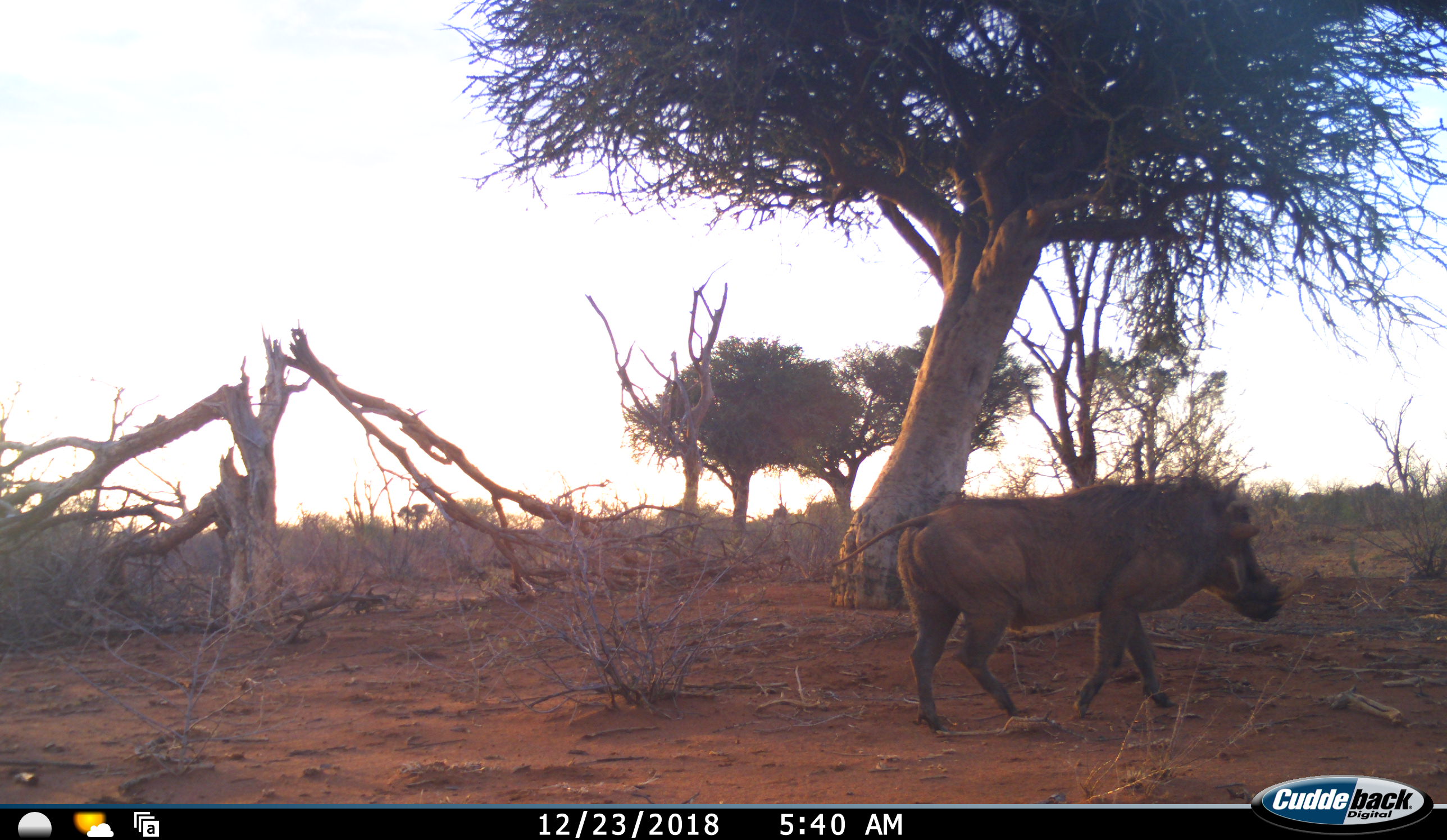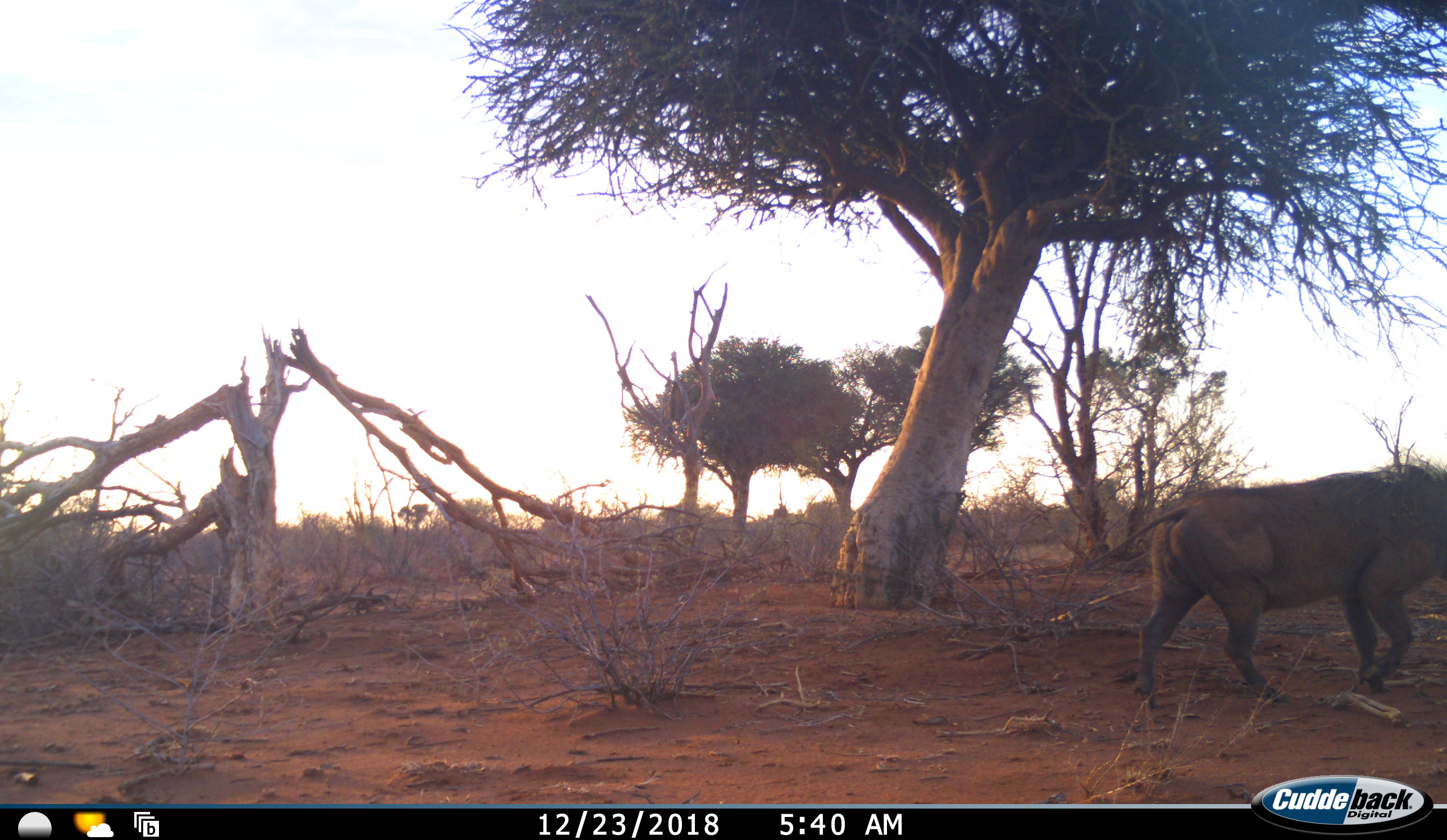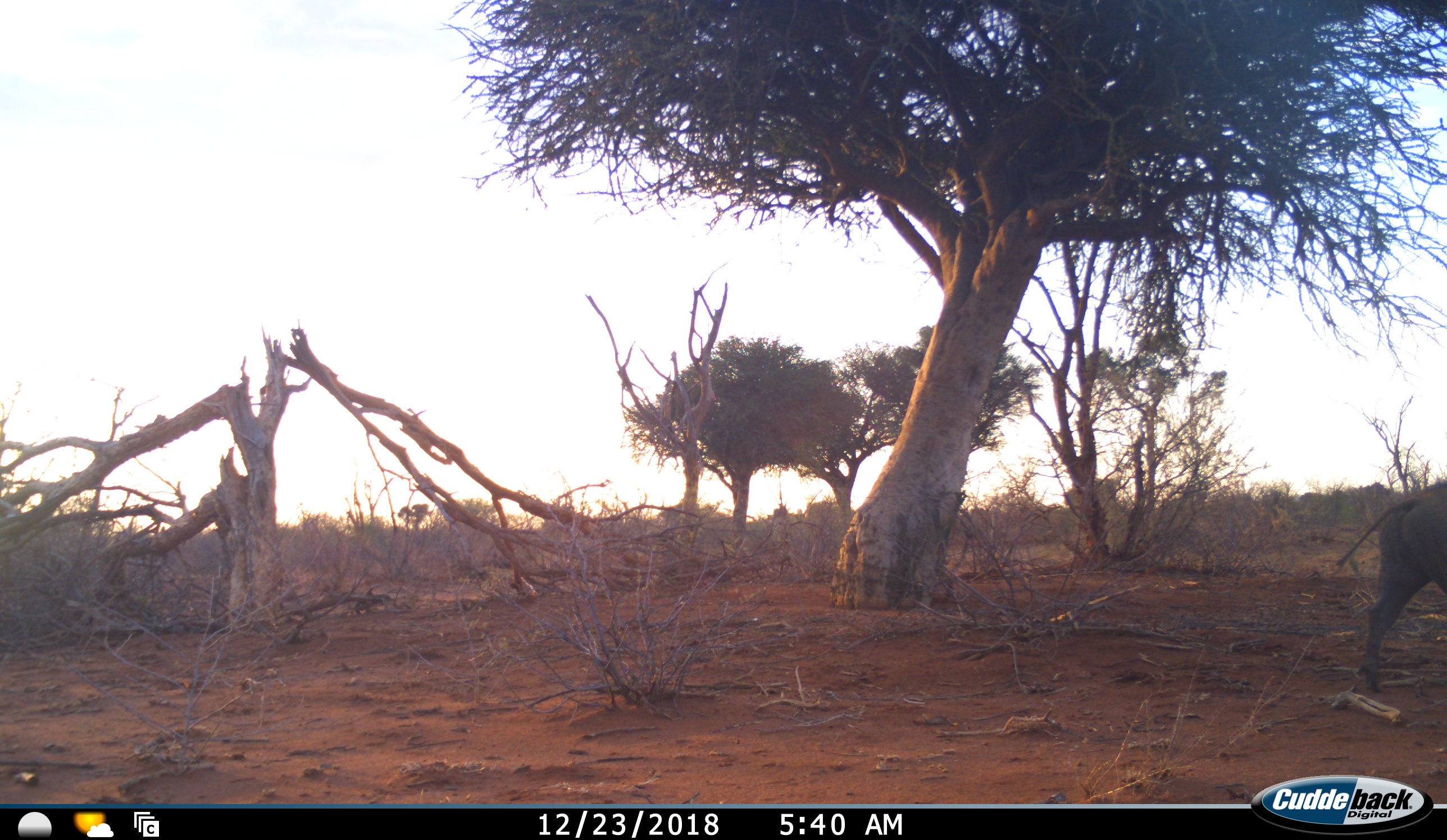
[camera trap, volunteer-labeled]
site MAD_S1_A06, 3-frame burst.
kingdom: Animalia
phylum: Chordata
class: Mammalia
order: Artiodactyla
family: Suidae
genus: Phacochoerus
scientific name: Phacochoerus africanus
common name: warthog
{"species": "warthog (Phacochoerus africanus)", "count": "1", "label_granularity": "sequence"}